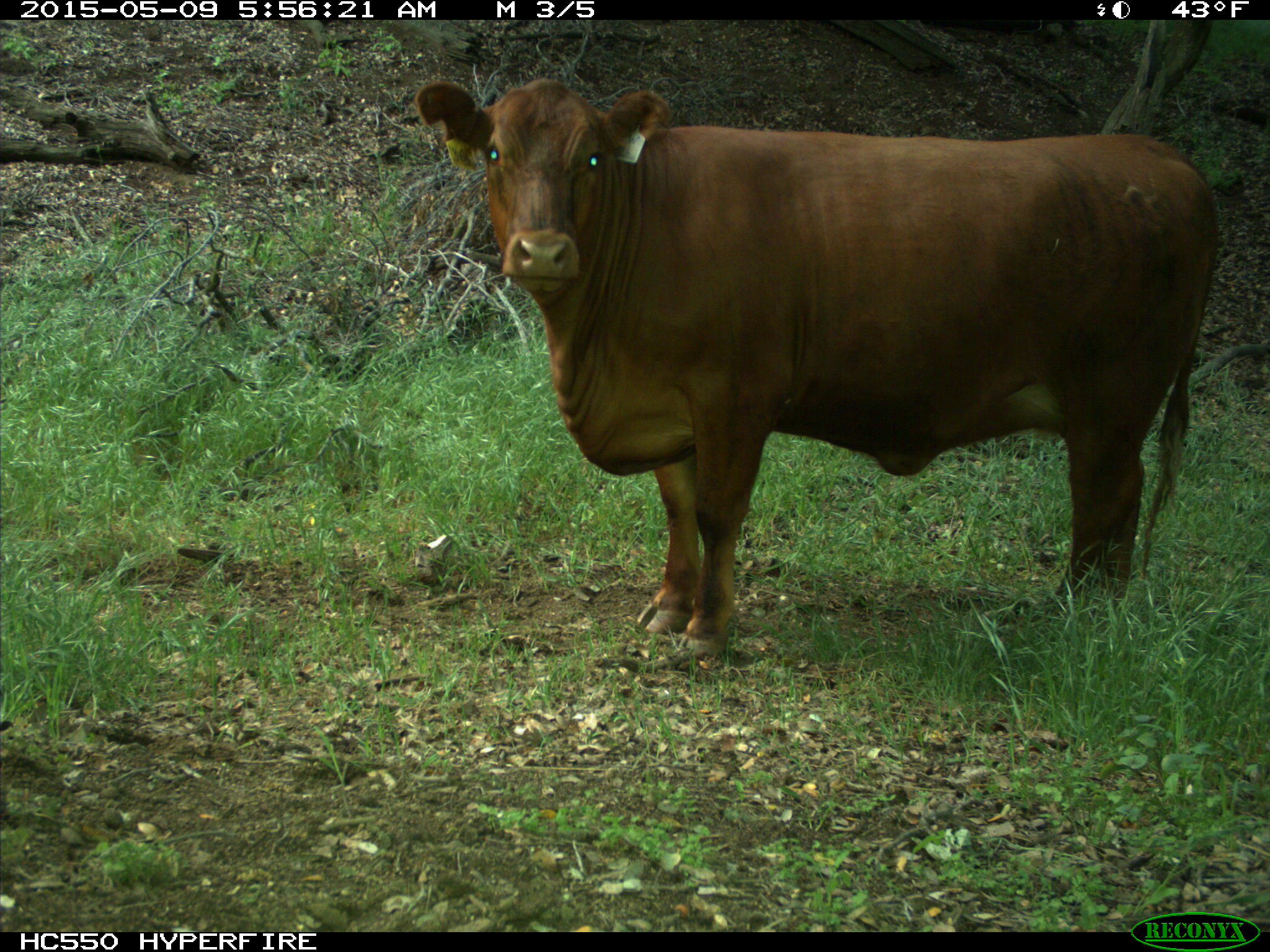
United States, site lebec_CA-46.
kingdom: Animalia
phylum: Chordata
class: Mammalia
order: Artiodactyla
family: Bovidae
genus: Bos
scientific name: Bos taurus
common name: domestic cow